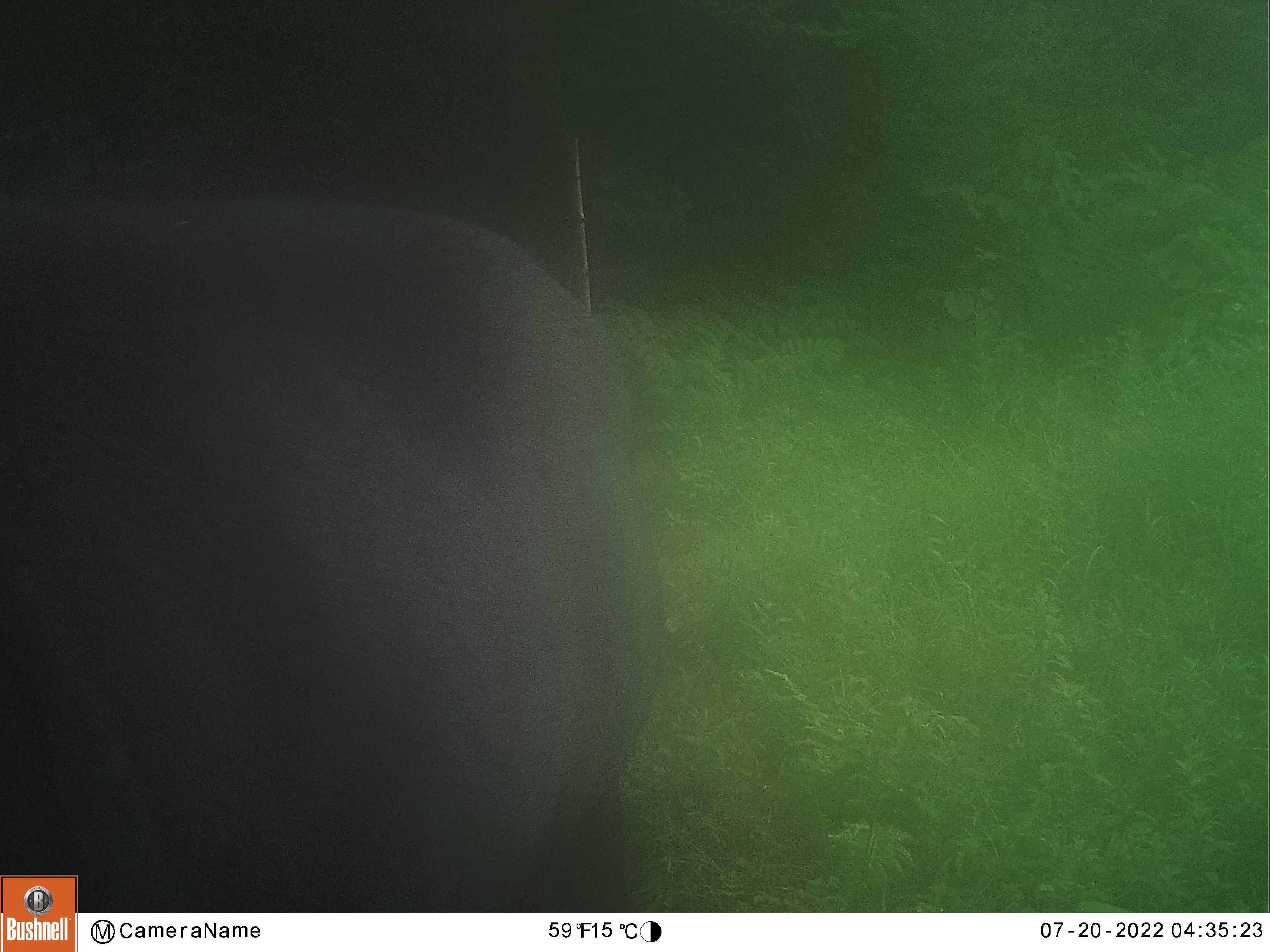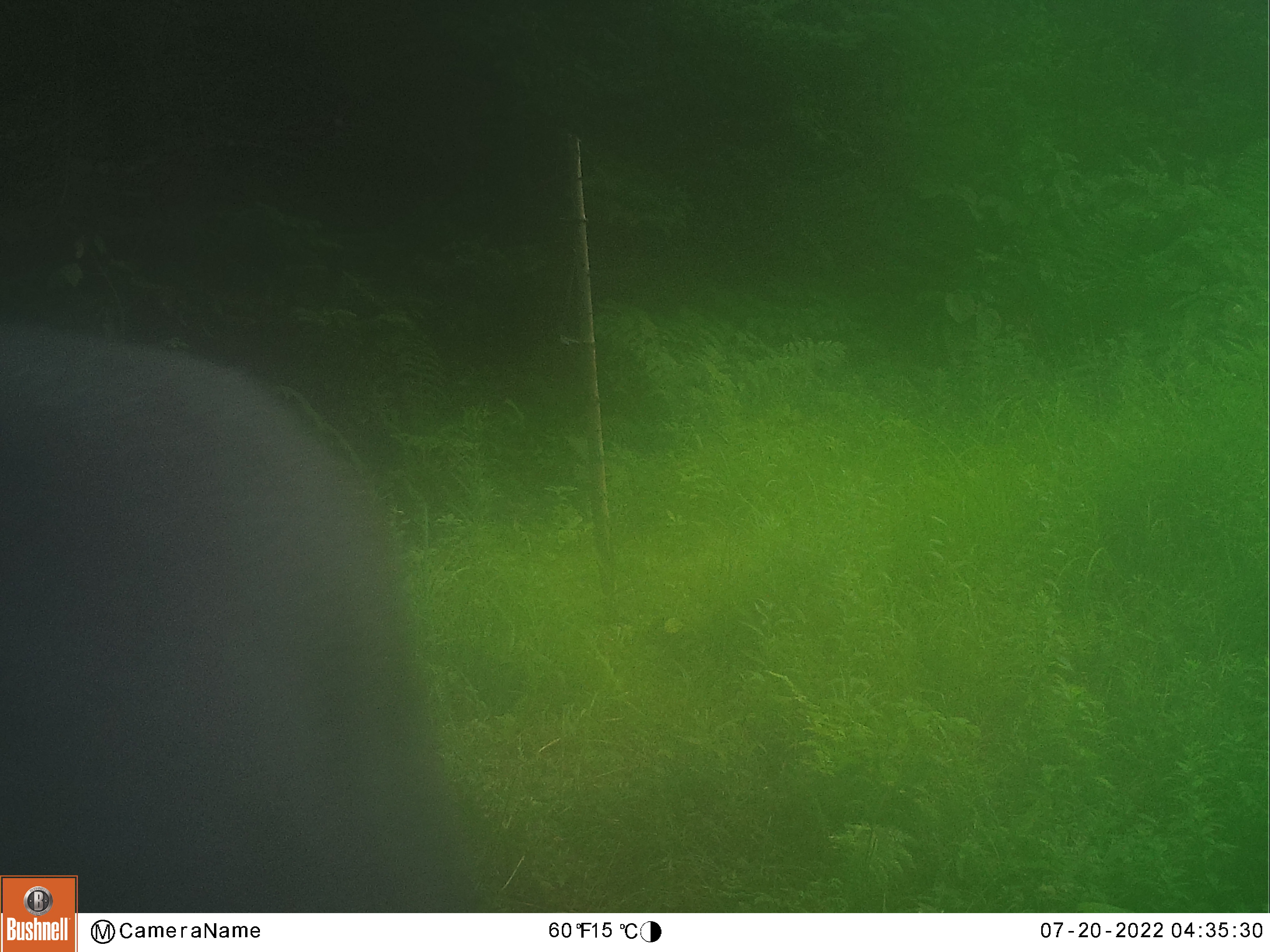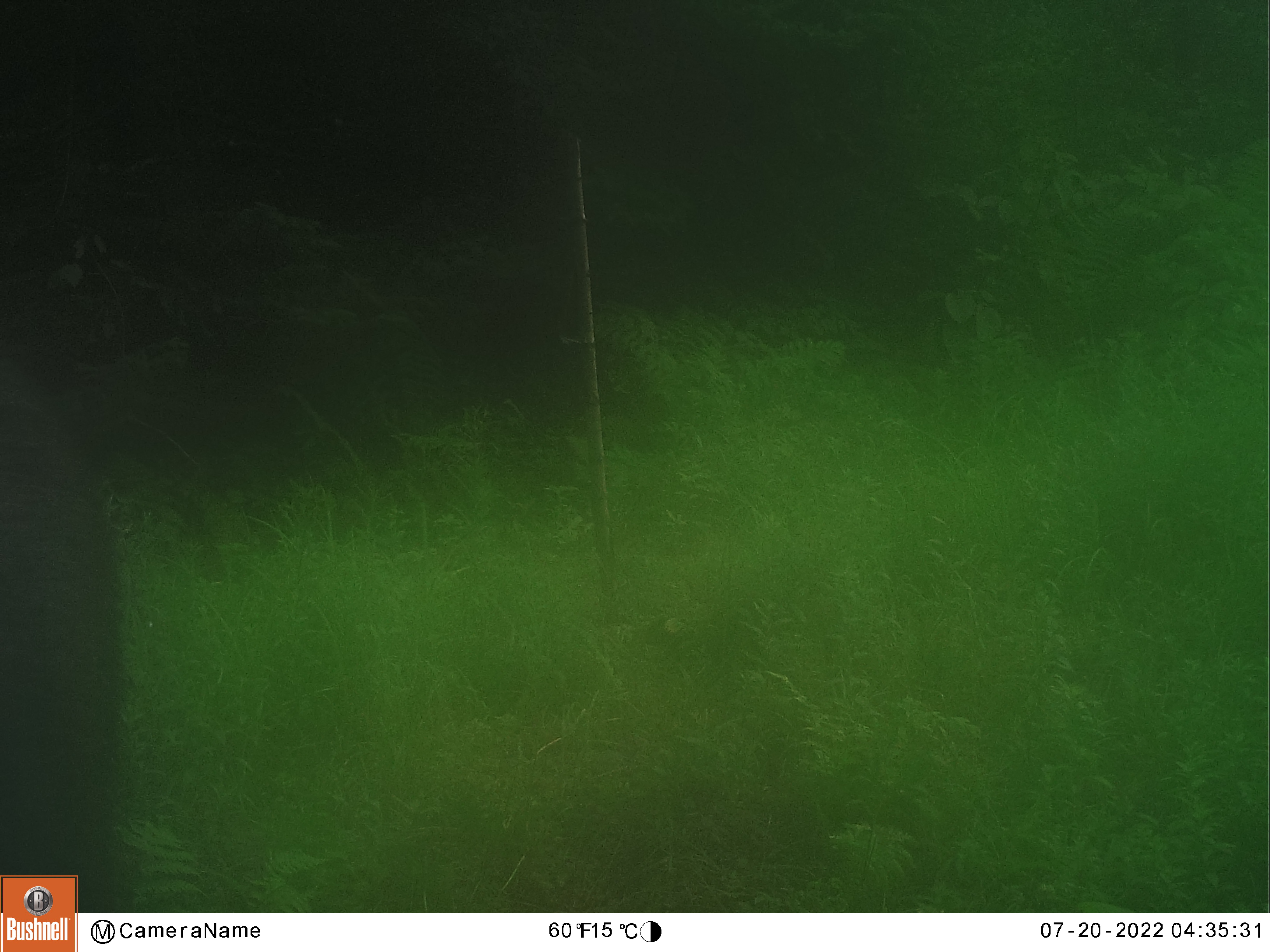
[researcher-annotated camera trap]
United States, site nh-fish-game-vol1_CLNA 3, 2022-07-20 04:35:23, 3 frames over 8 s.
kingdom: Animalia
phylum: Chordata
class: Mammalia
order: Artiodactyla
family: Cervidae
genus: Alces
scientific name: Alces alces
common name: moose